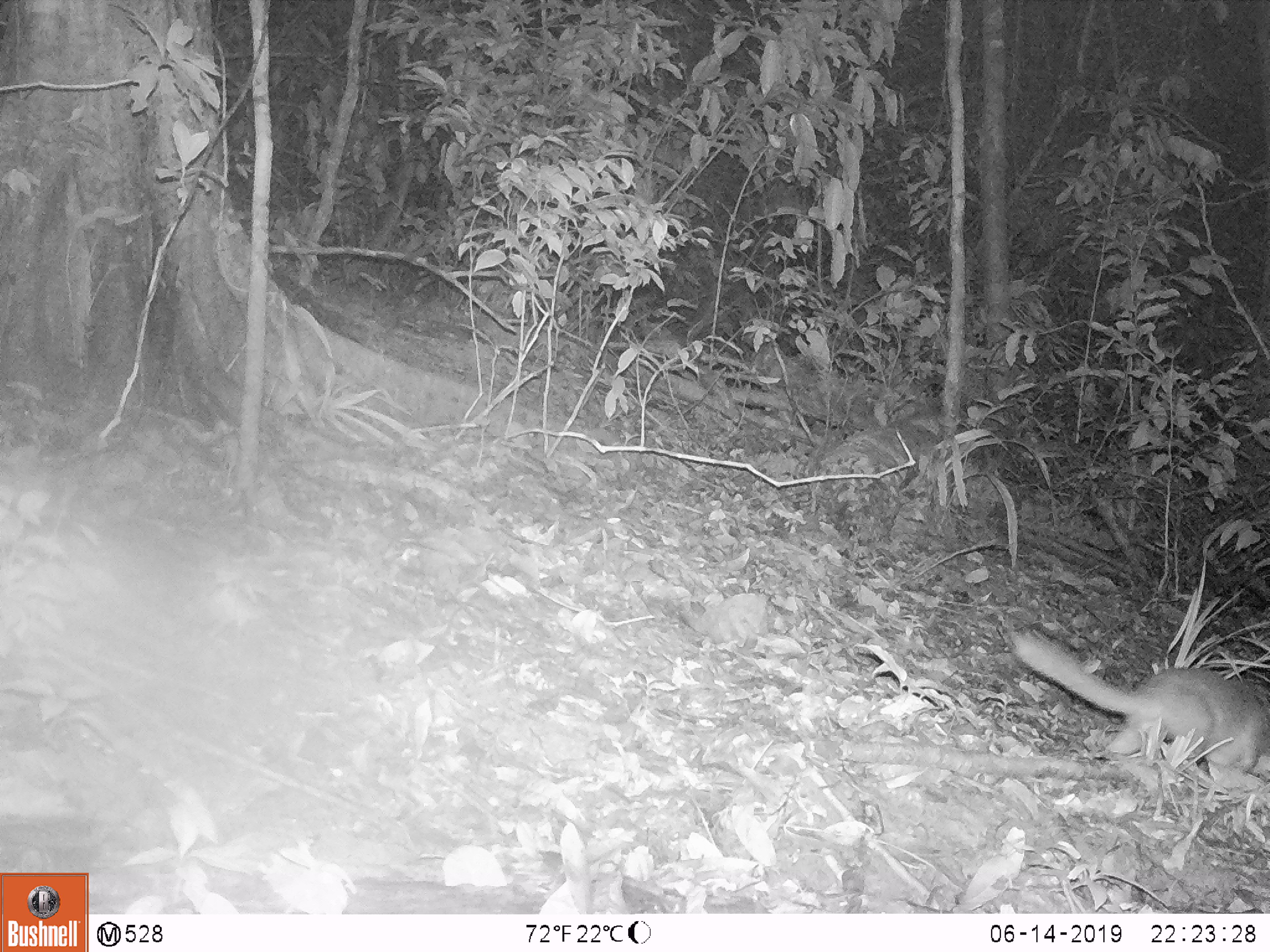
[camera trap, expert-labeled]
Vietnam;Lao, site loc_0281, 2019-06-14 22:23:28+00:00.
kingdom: Animalia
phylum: Chordata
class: Mammalia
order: Carnivora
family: Mustelidae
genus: Melogale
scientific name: Melogale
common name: ferret badger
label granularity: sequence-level